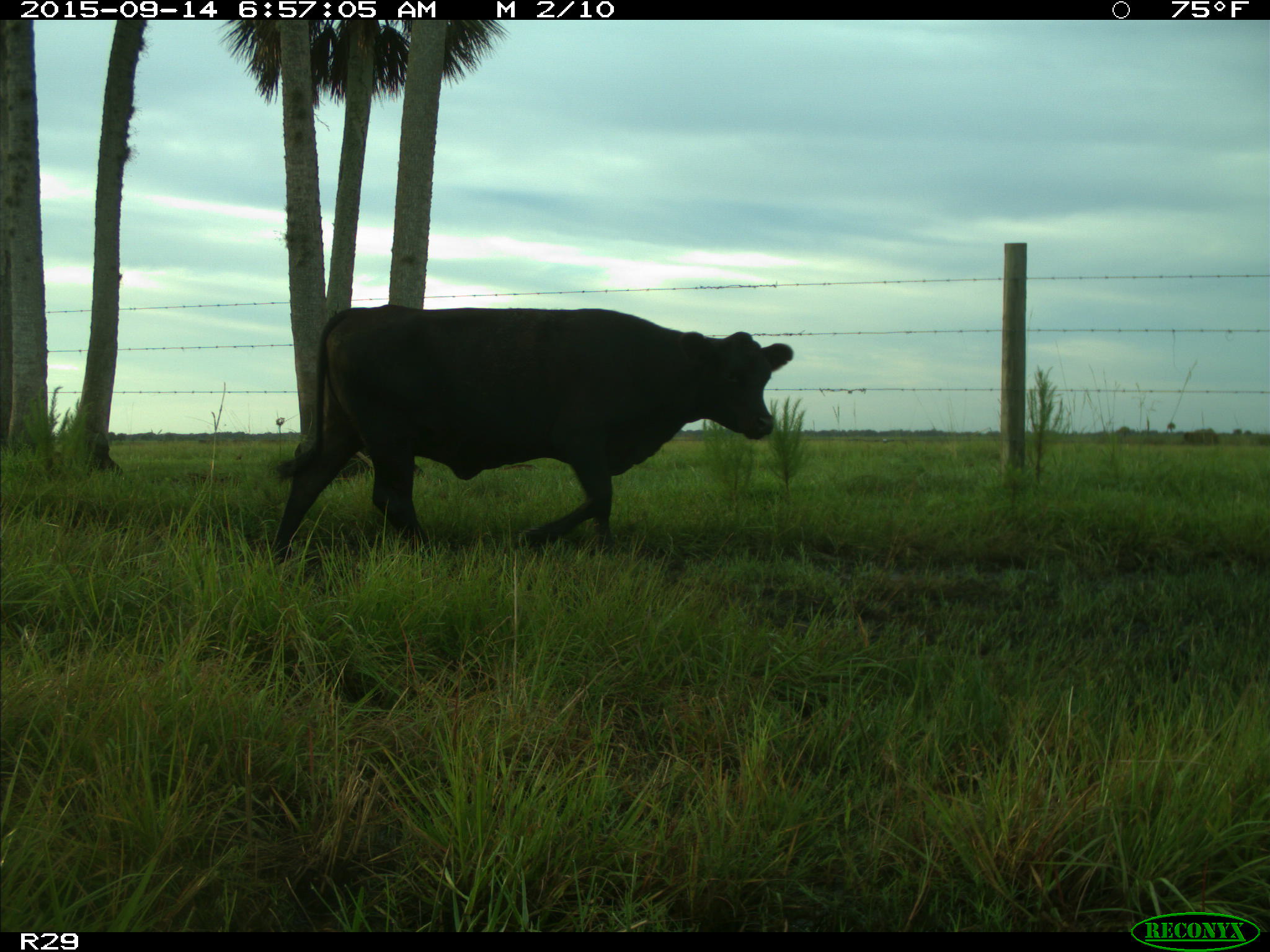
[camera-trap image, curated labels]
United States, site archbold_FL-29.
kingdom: Animalia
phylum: Chordata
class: Mammalia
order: Artiodactyla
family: Bovidae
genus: Bos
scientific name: Bos taurus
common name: domestic cow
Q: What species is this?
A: Bos taurus (domestic cow).